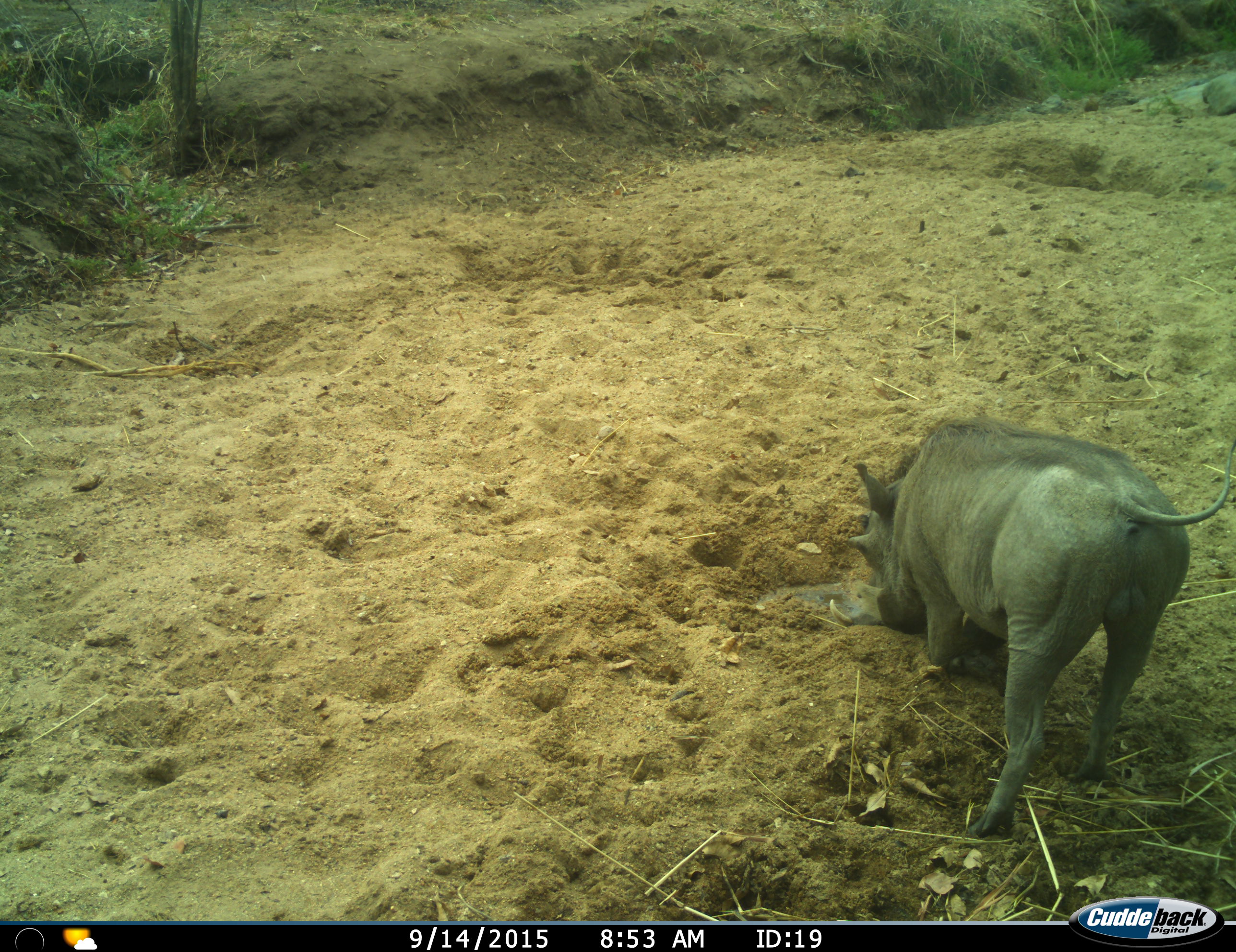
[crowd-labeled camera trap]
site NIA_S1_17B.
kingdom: Animalia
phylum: Chordata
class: Mammalia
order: Artiodactyla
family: Suidae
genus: Phacochoerus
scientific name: Phacochoerus africanus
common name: warthog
Warthog (Phacochoerus africanus), count 1. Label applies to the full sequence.